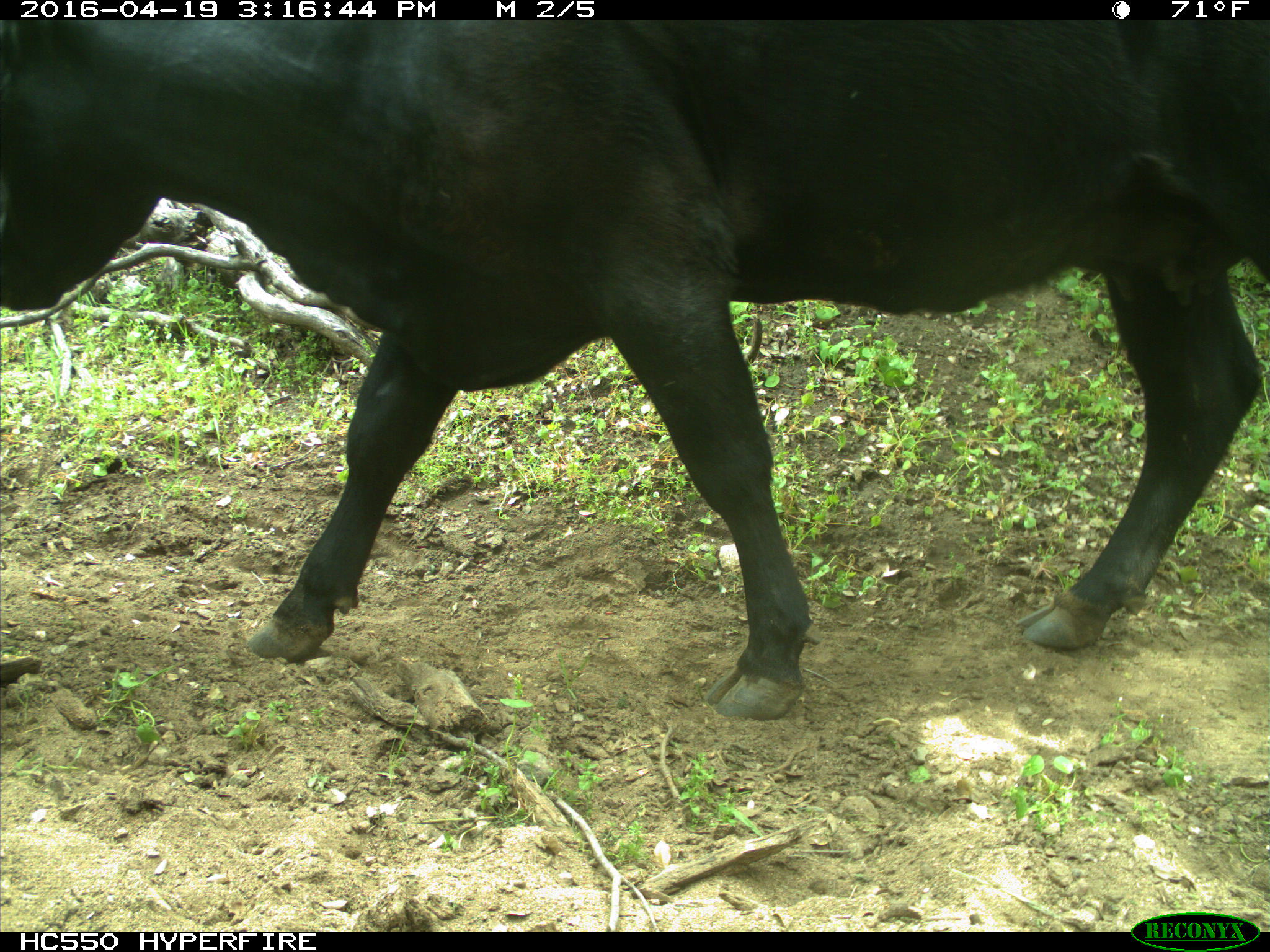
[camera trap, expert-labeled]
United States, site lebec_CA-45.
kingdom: Animalia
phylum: Chordata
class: Mammalia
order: Artiodactyla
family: Bovidae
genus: Bos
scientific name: Bos taurus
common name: domestic cow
Bos taurus (domestic cow).